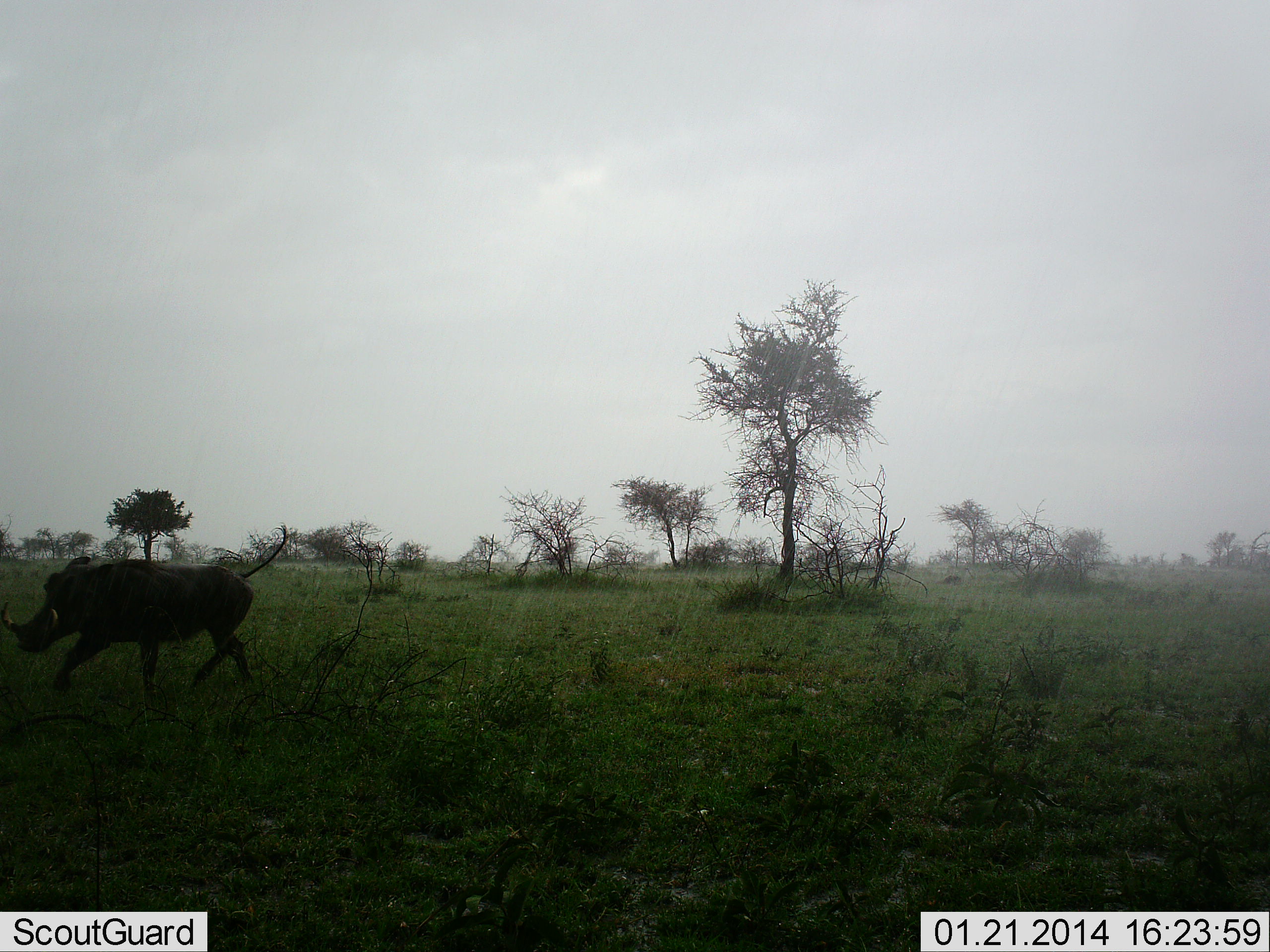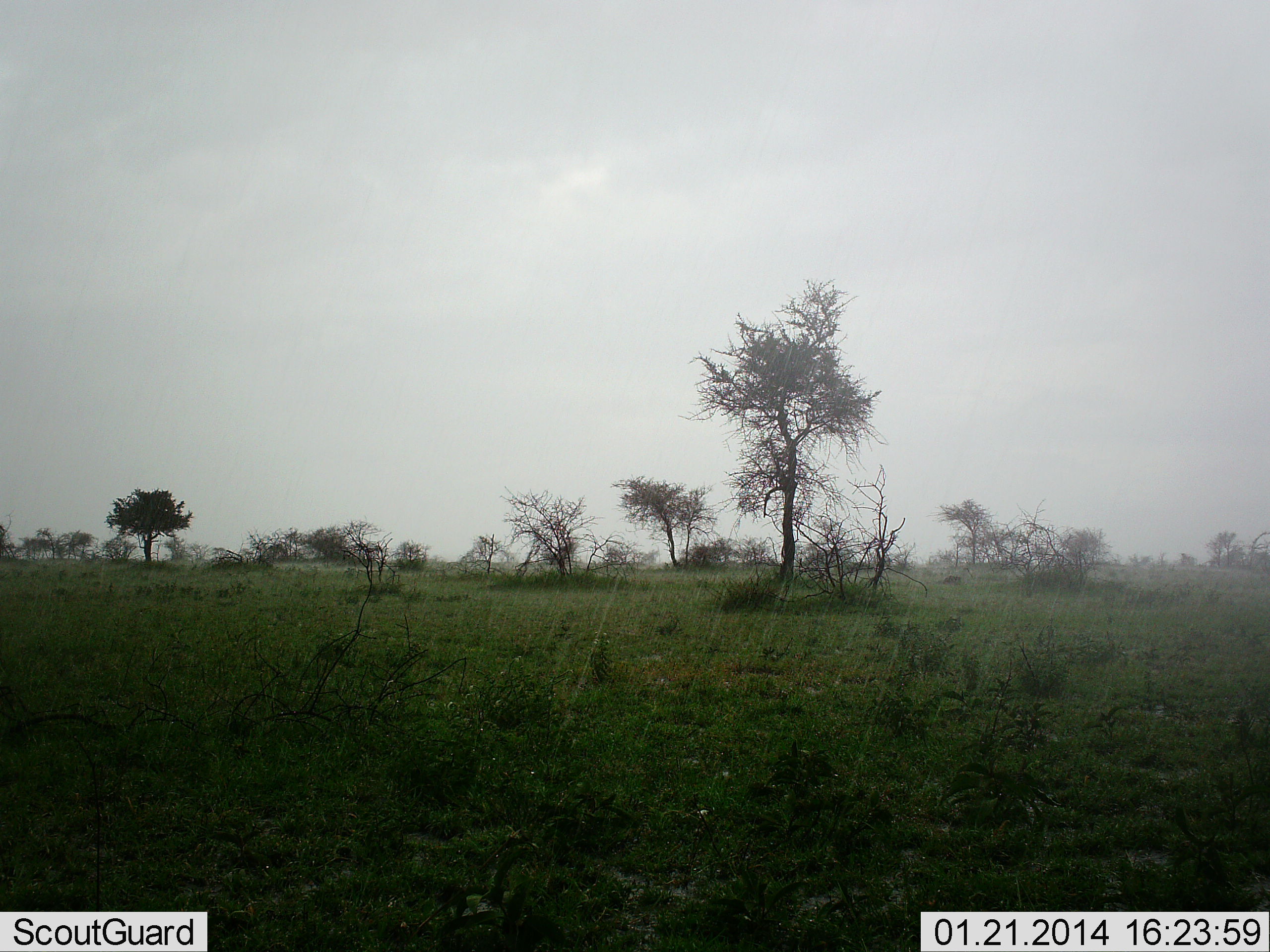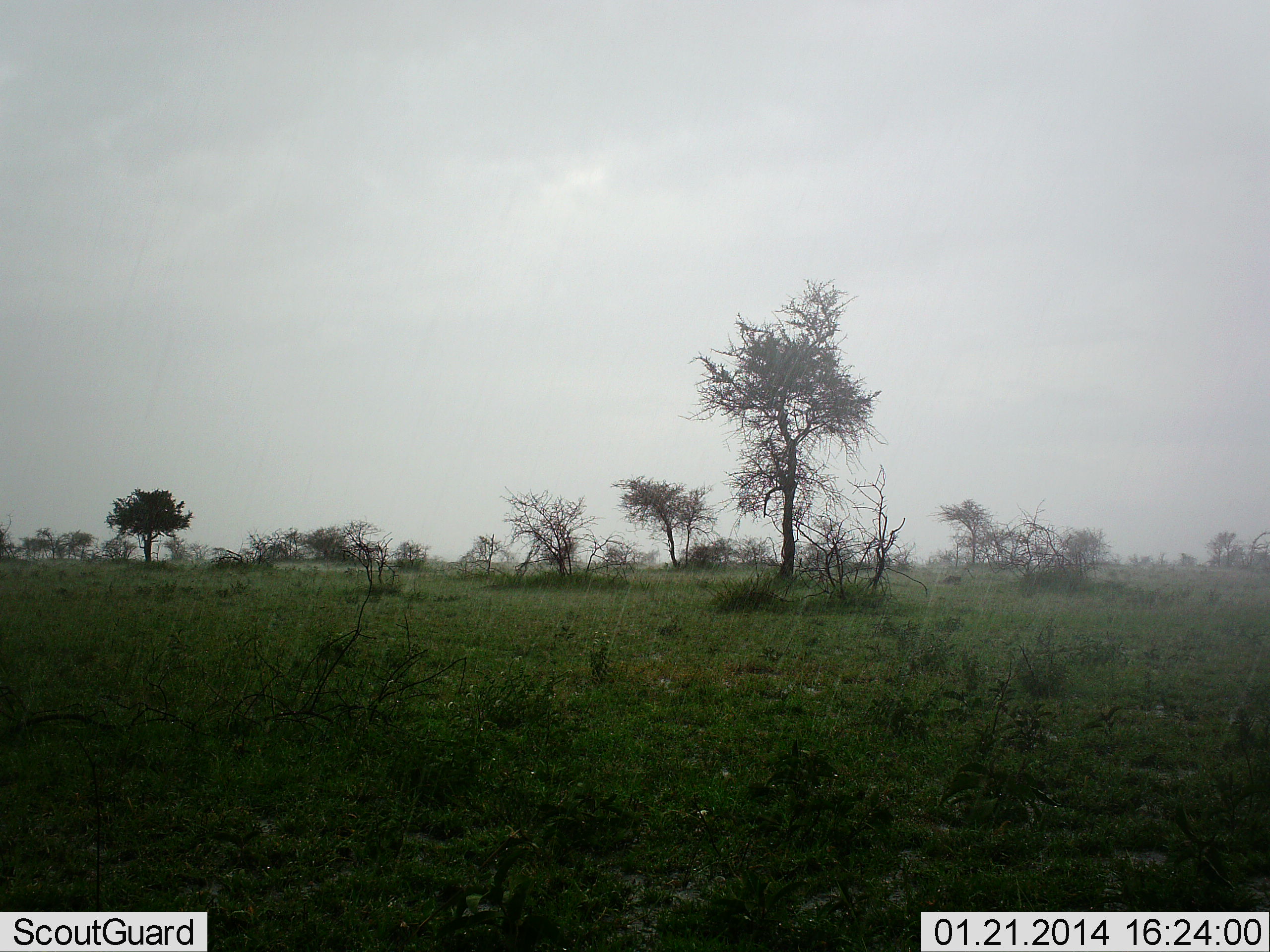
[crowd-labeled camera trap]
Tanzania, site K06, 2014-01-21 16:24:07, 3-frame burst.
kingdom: Animalia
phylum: Chordata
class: Mammalia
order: Artiodactyla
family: Suidae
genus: Phacochoerus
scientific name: Phacochoerus africanus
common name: warthog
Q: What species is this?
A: Warthog (Phacochoerus africanus).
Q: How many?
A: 1.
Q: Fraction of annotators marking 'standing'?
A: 3%.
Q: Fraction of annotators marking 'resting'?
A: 0%.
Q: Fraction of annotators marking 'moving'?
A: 100%.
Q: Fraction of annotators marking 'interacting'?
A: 0%.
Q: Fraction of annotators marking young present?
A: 0%.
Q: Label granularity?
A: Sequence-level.